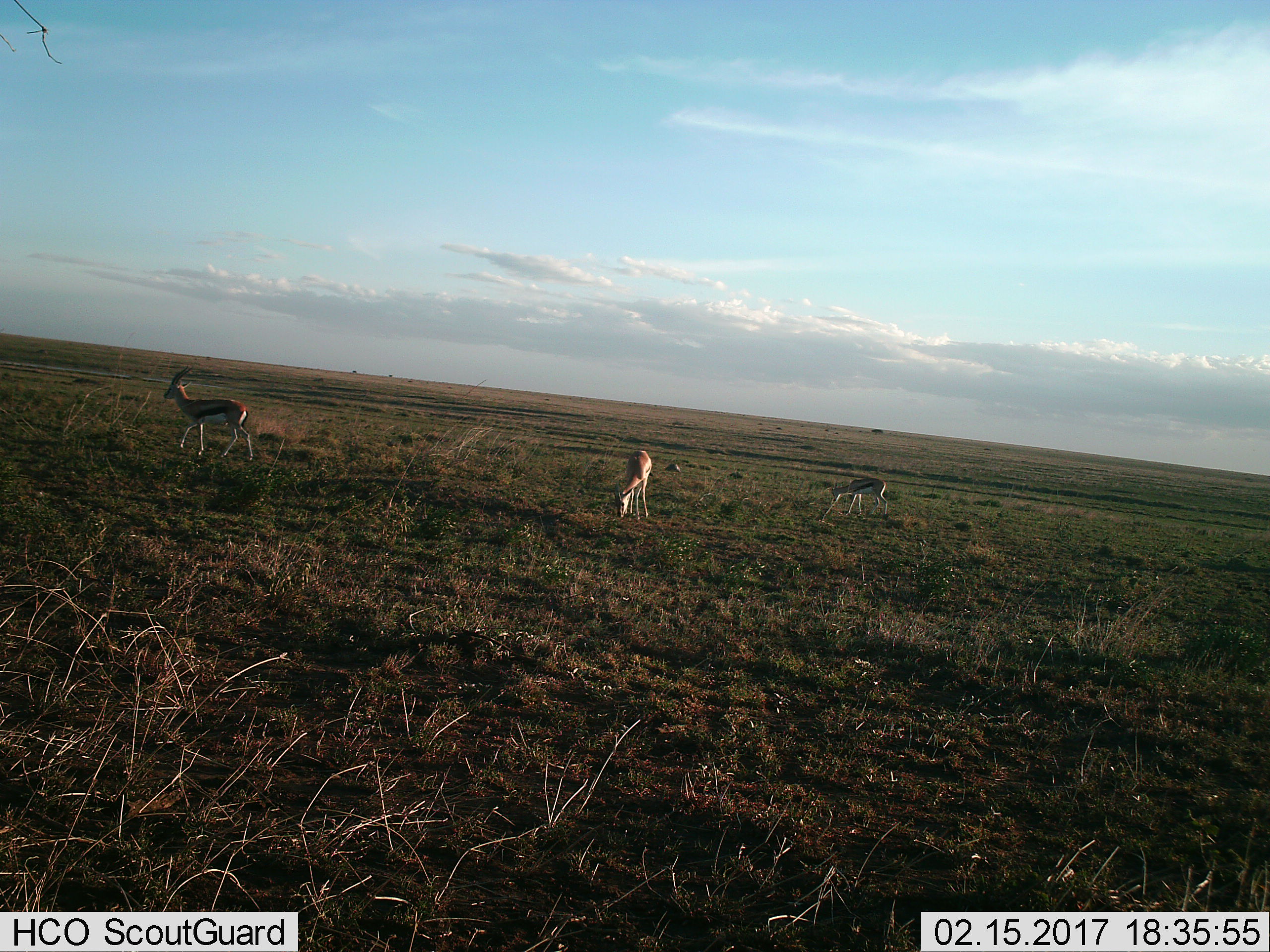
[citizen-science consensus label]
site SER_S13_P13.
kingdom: Animalia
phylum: Chordata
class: Mammalia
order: Artiodactyla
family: Bovidae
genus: Eudorcas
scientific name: Eudorcas thomsonii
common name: thomson's gazelle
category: gazellethomsons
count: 3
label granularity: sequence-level